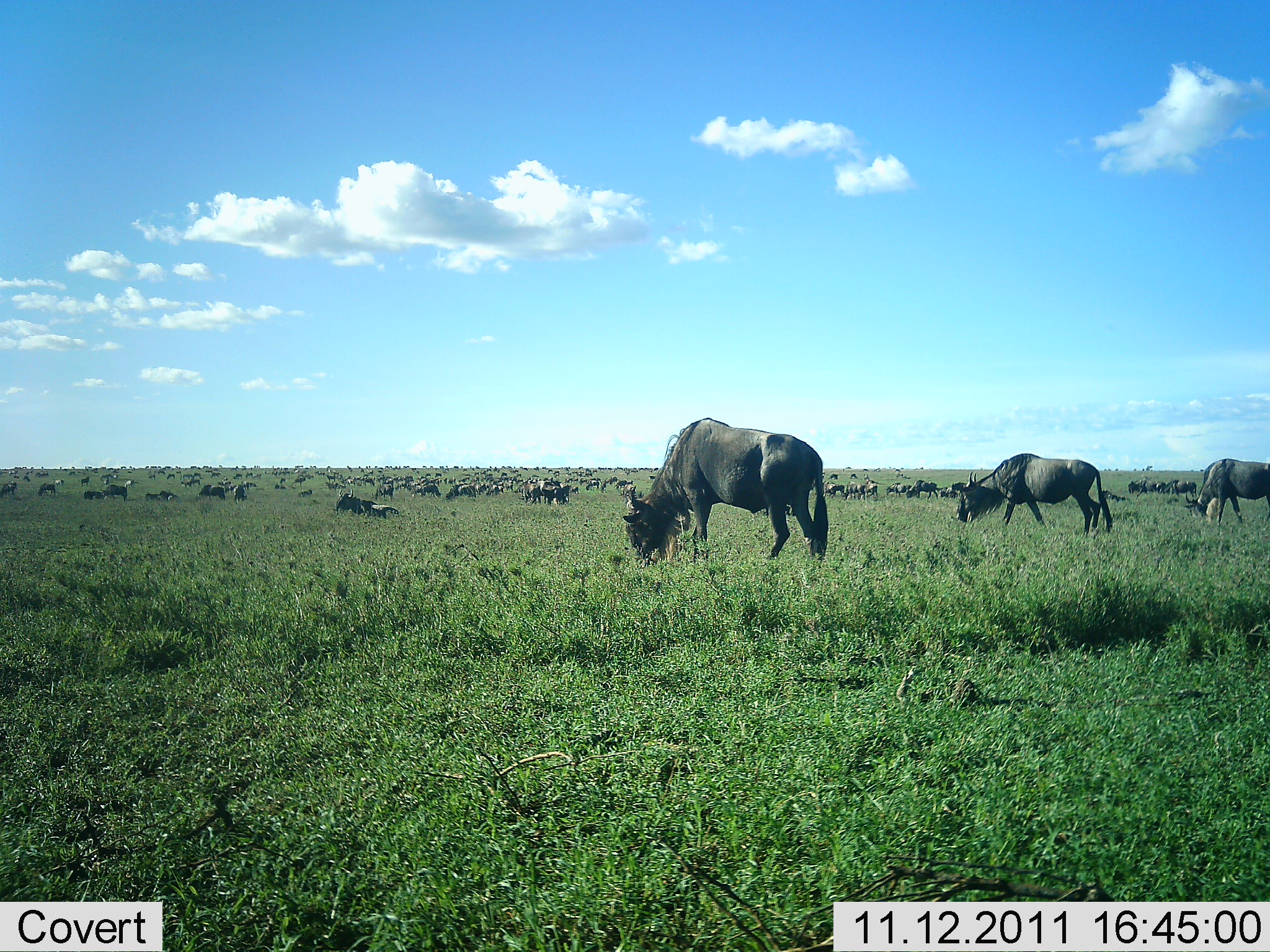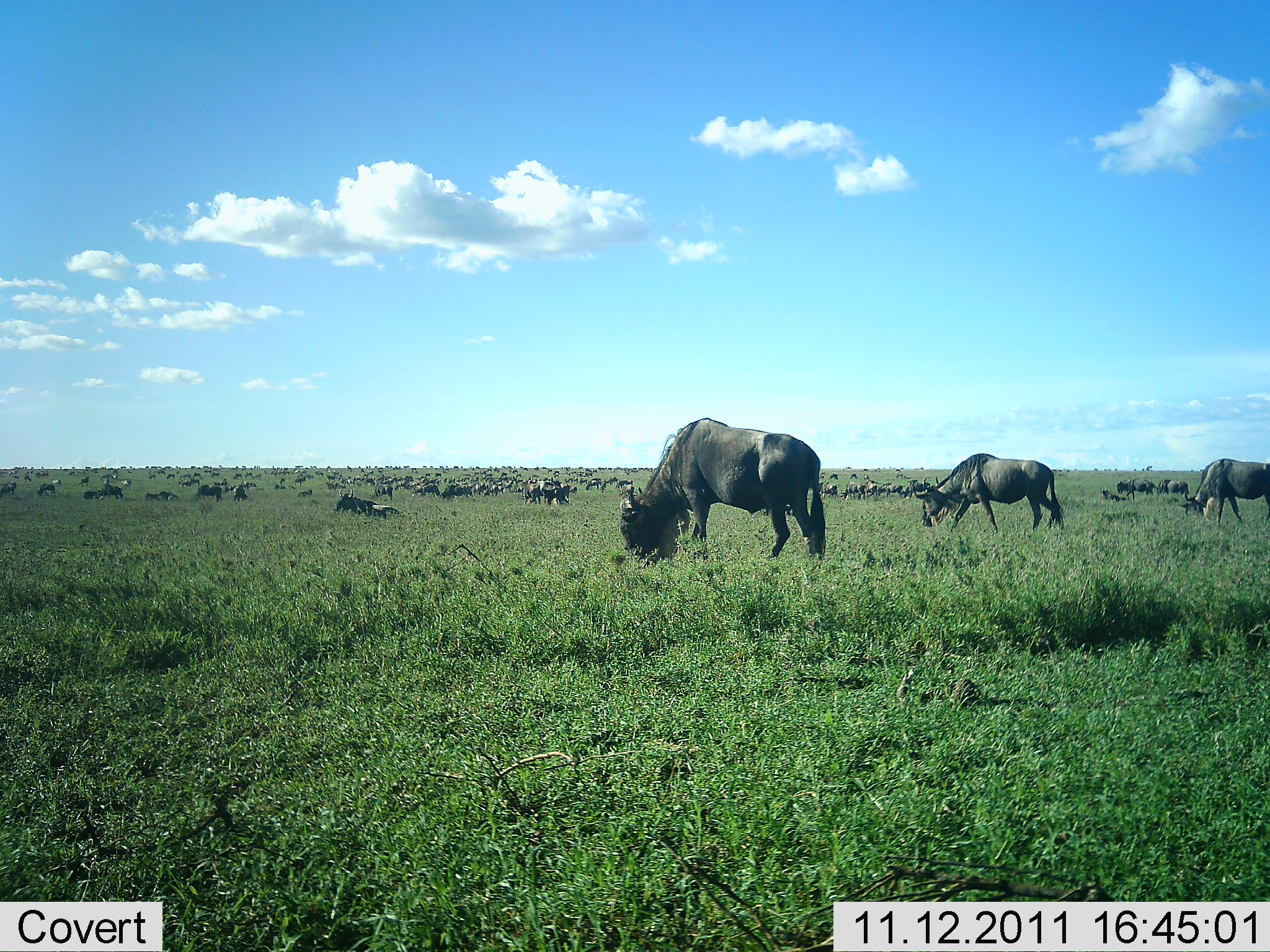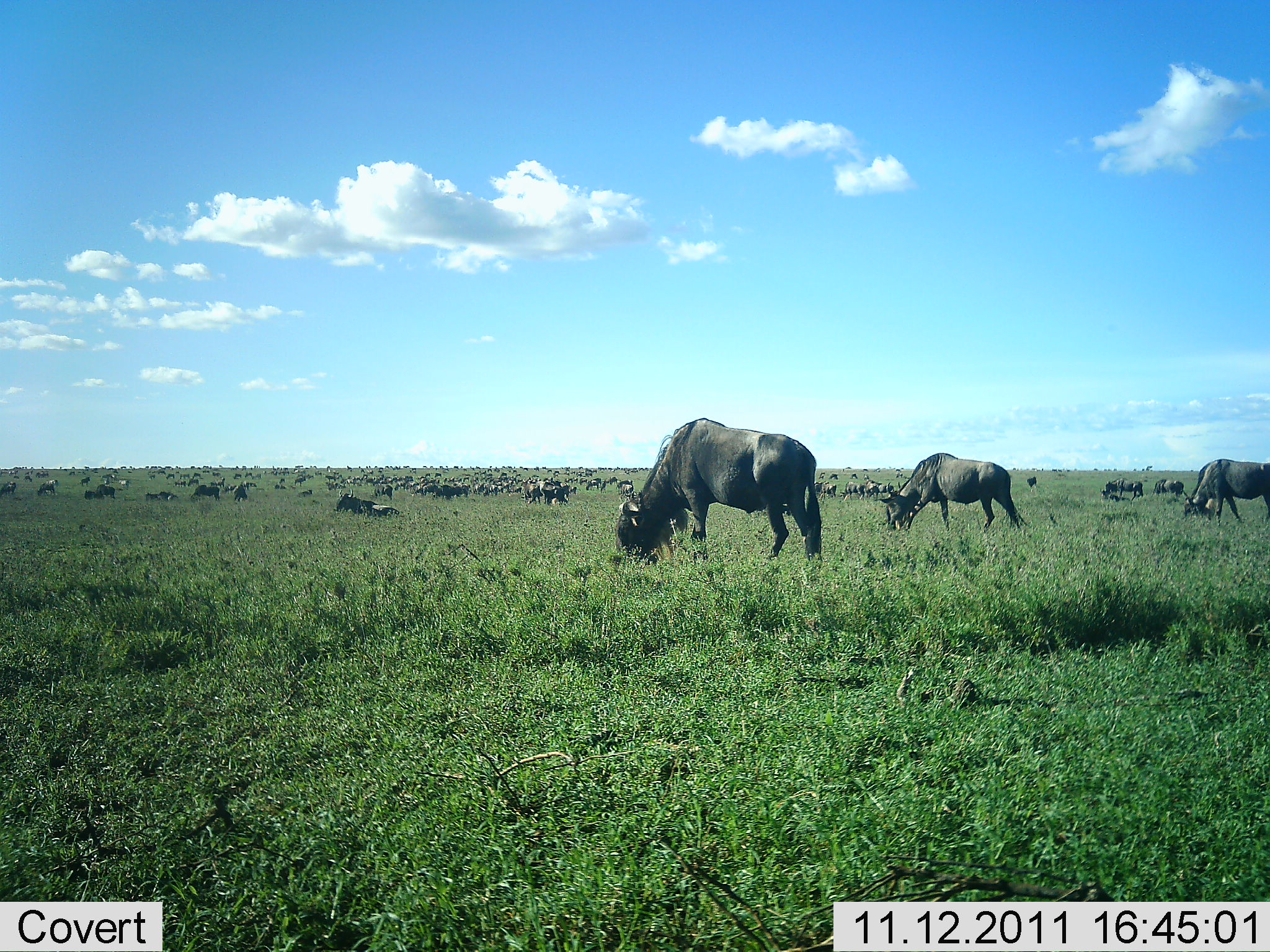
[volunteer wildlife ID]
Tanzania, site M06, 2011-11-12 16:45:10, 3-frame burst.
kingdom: Animalia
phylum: Chordata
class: Mammalia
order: Artiodactyla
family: Bovidae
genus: Connochaetes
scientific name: Connochaetes taurinus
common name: blue wildebeest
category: wildebeest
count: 51+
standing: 59%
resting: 41%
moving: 53%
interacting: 6%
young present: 0%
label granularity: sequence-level